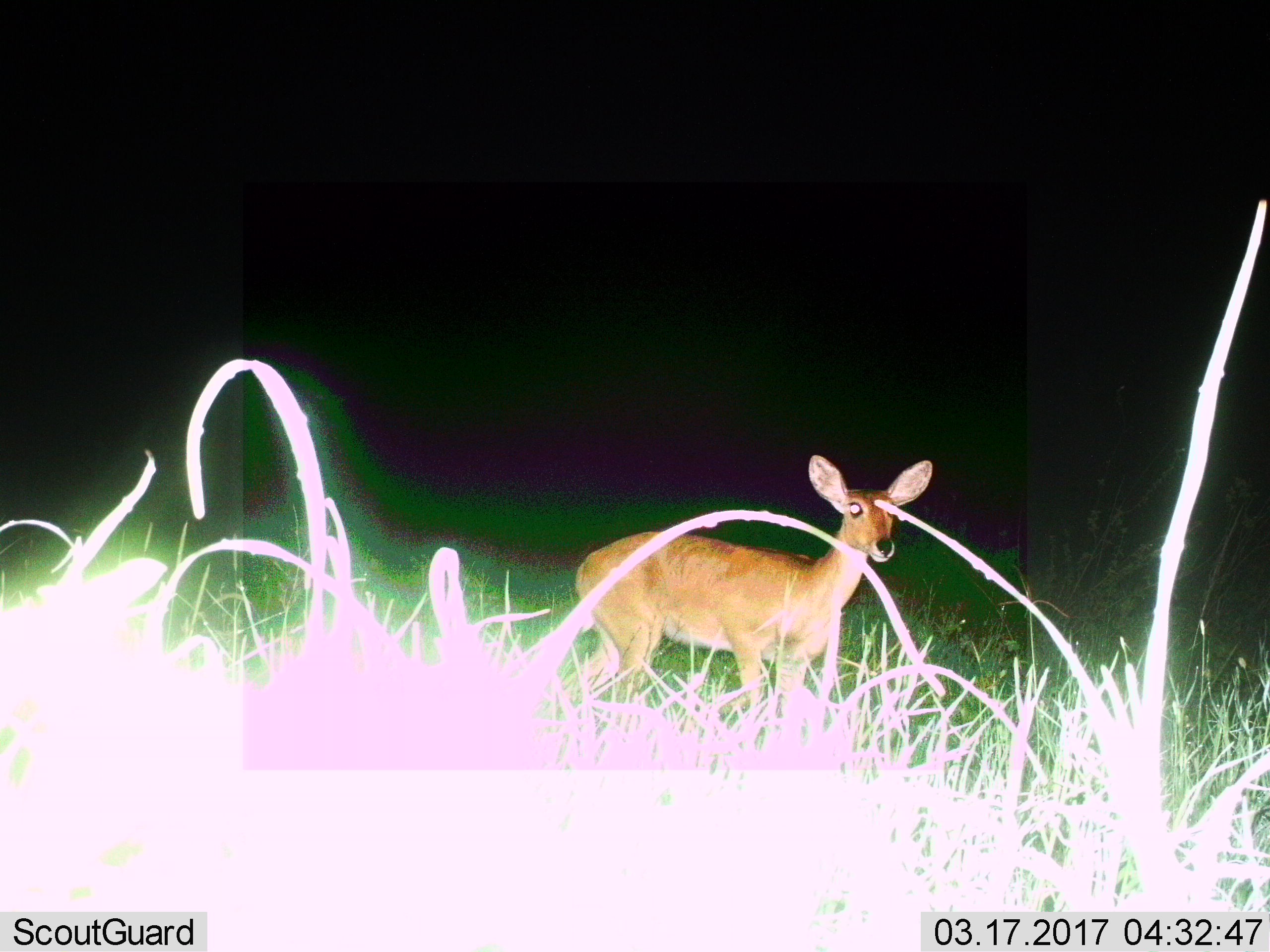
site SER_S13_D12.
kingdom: Animalia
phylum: Chordata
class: Mammalia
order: Artiodactyla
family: Bovidae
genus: Redunca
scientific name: Redunca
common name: reedbuck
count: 1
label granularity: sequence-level